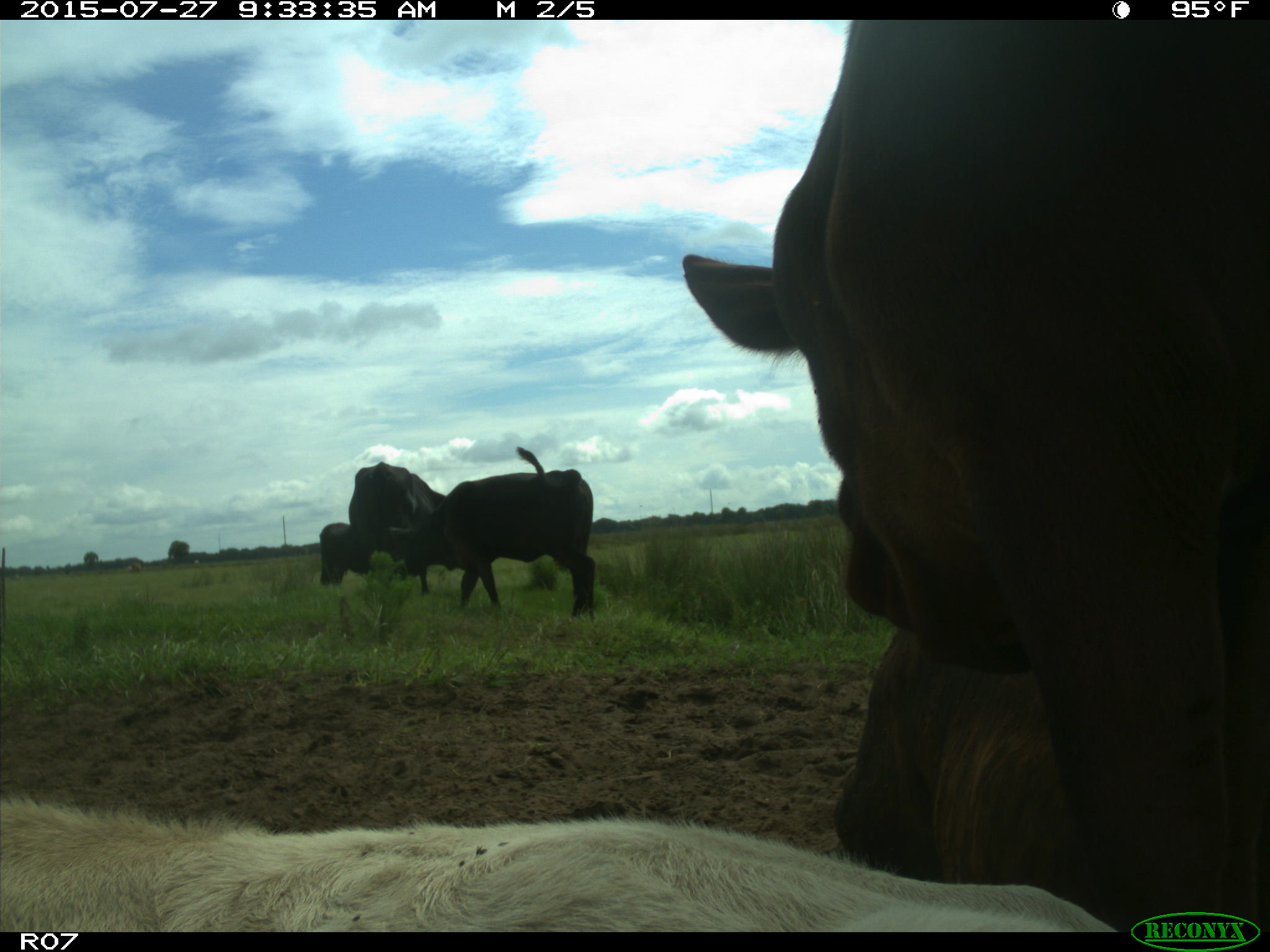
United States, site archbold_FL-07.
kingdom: Animalia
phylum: Chordata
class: Mammalia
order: Artiodactyla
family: Bovidae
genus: Bos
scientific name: Bos taurus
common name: domestic cow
Bos taurus (domestic cow).